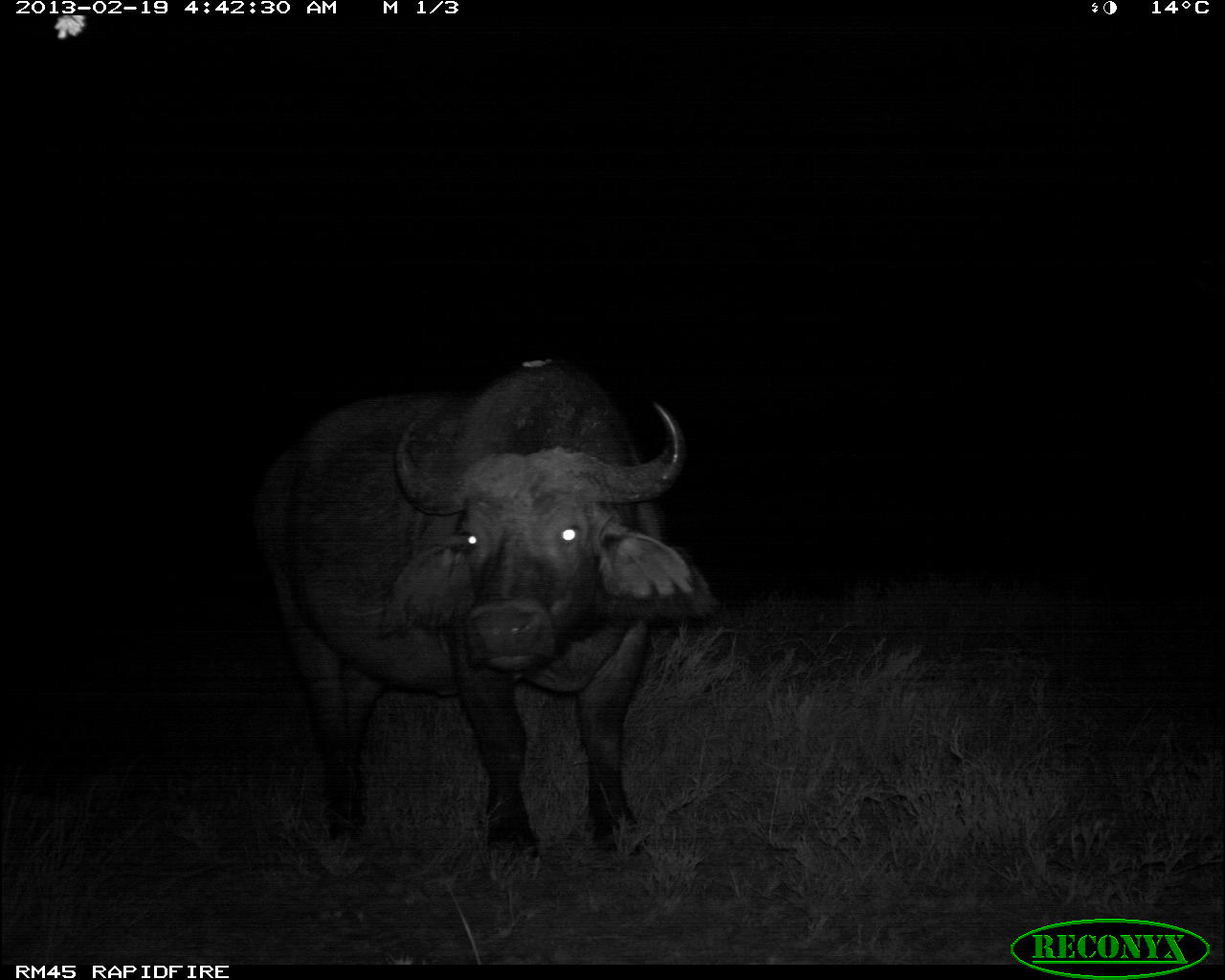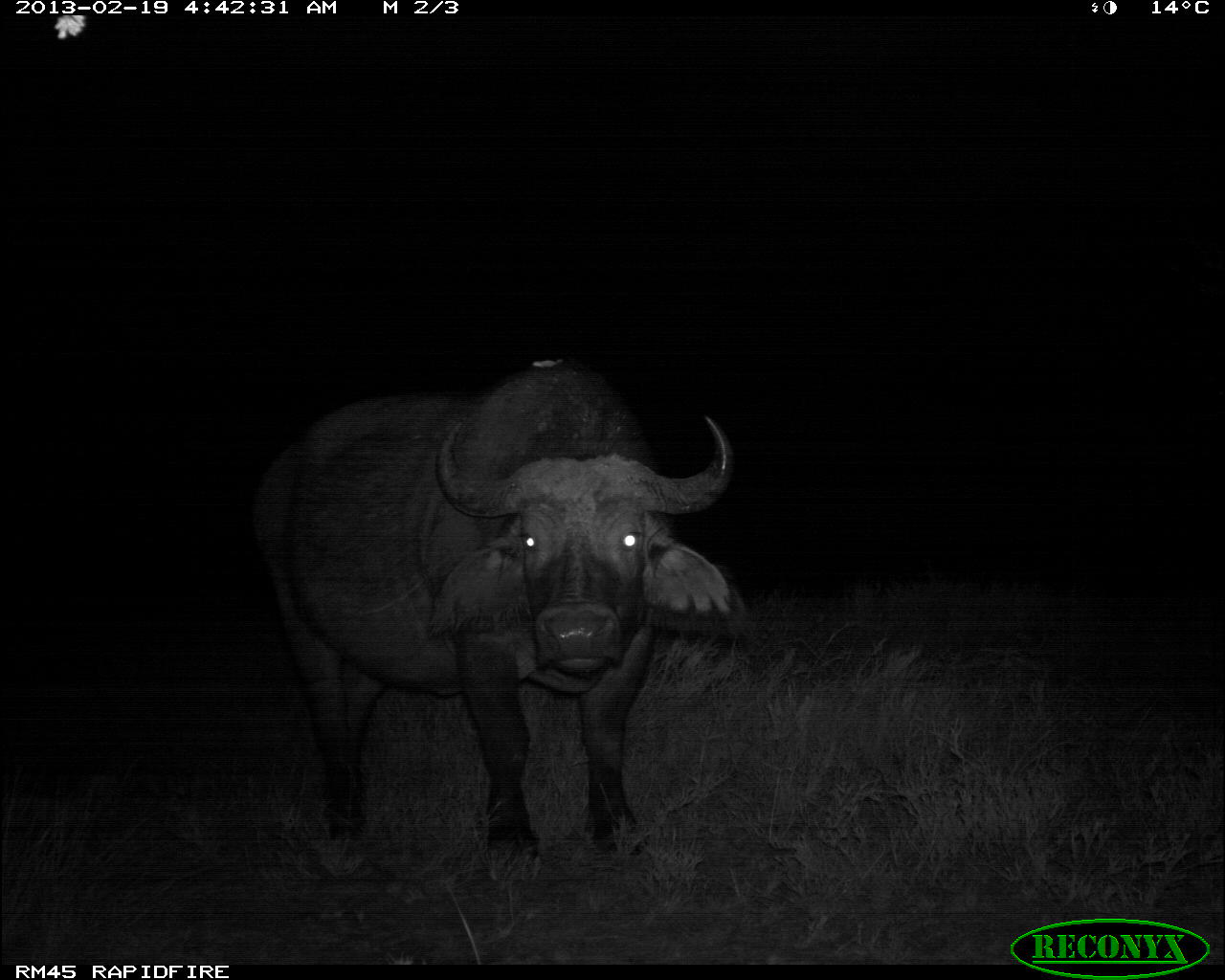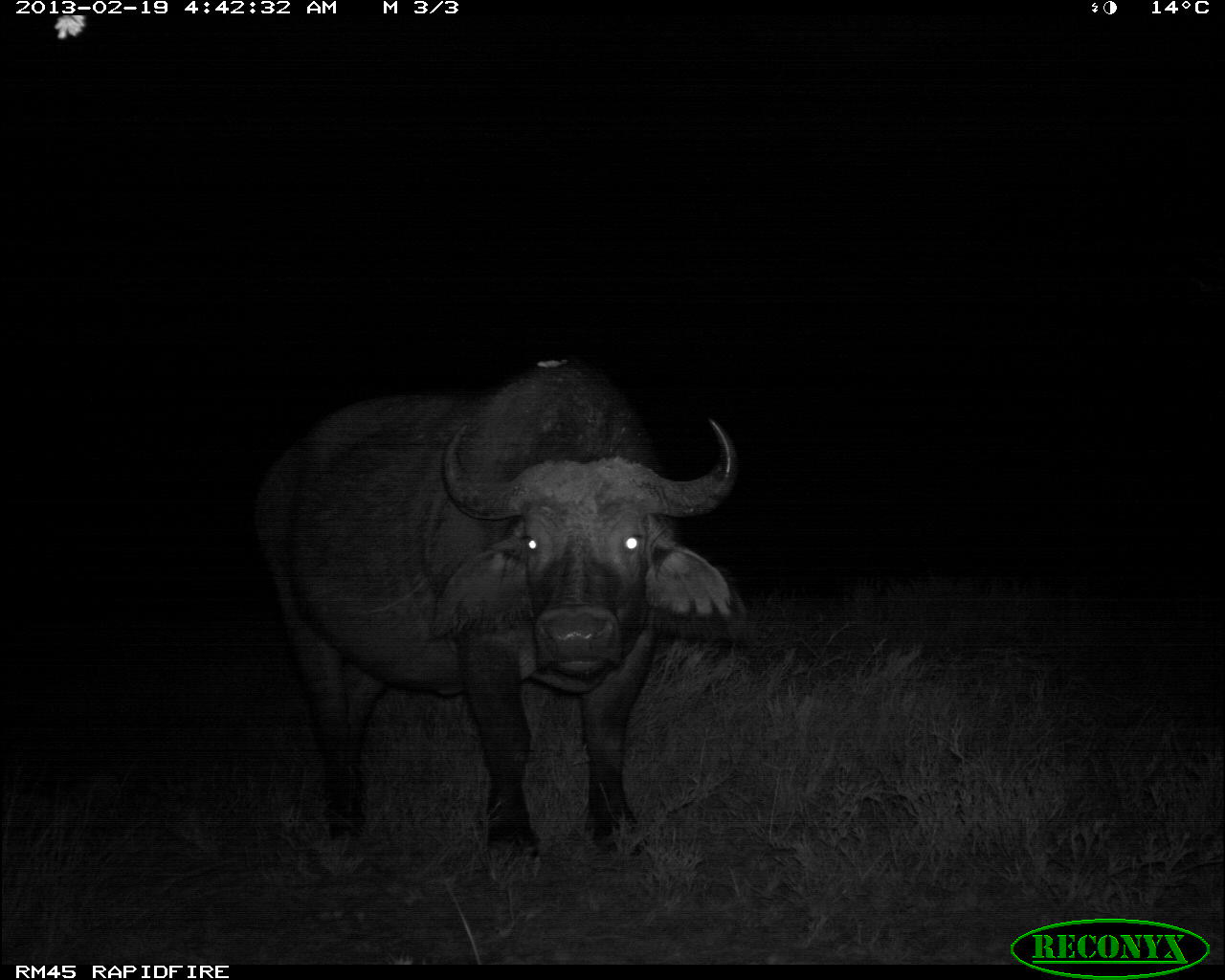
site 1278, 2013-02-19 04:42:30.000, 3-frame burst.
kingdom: Animalia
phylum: Chordata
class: Mammalia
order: Artiodactyla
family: Bovidae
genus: Syncerus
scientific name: Syncerus caffer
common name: african buffalo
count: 1